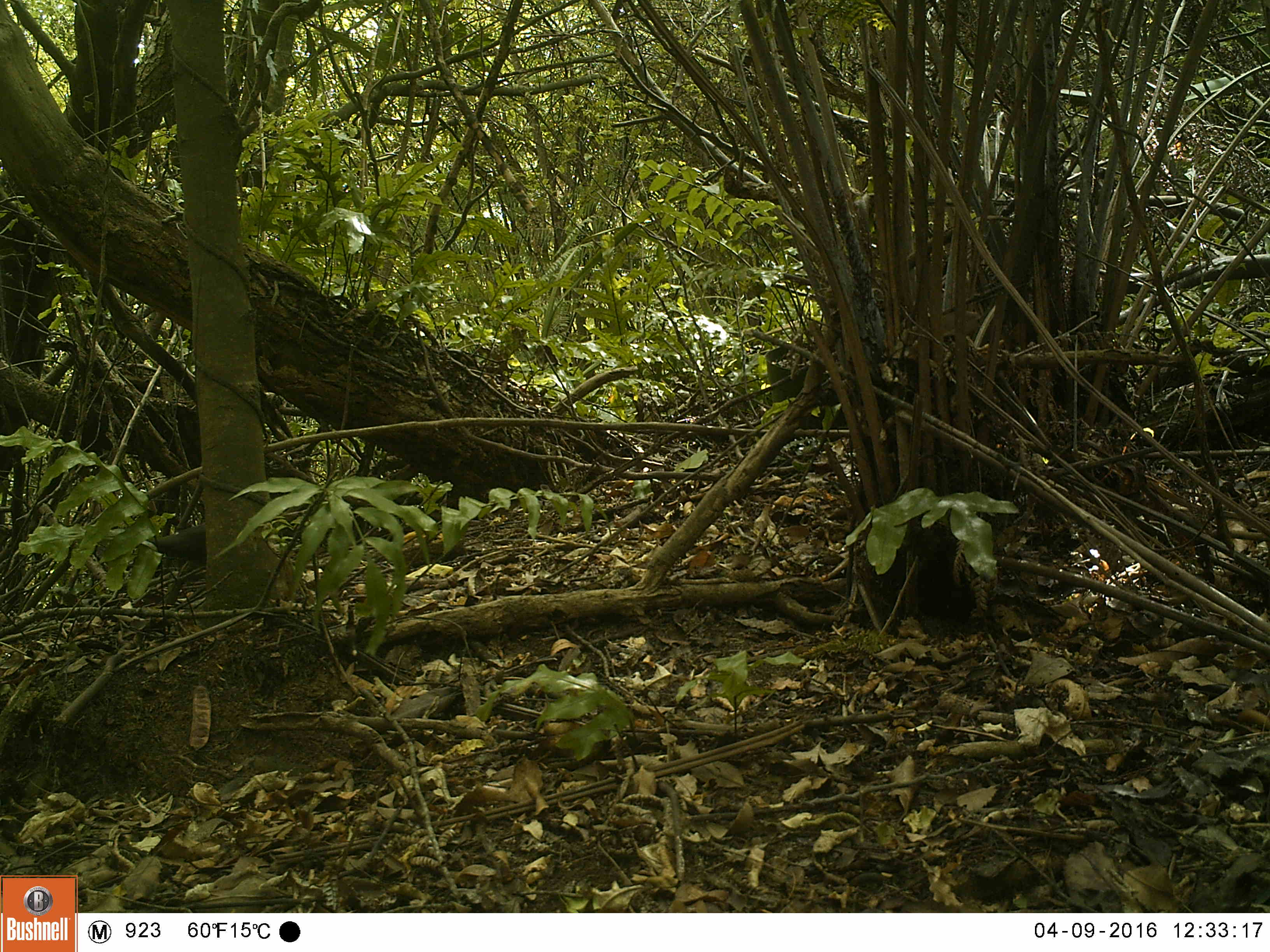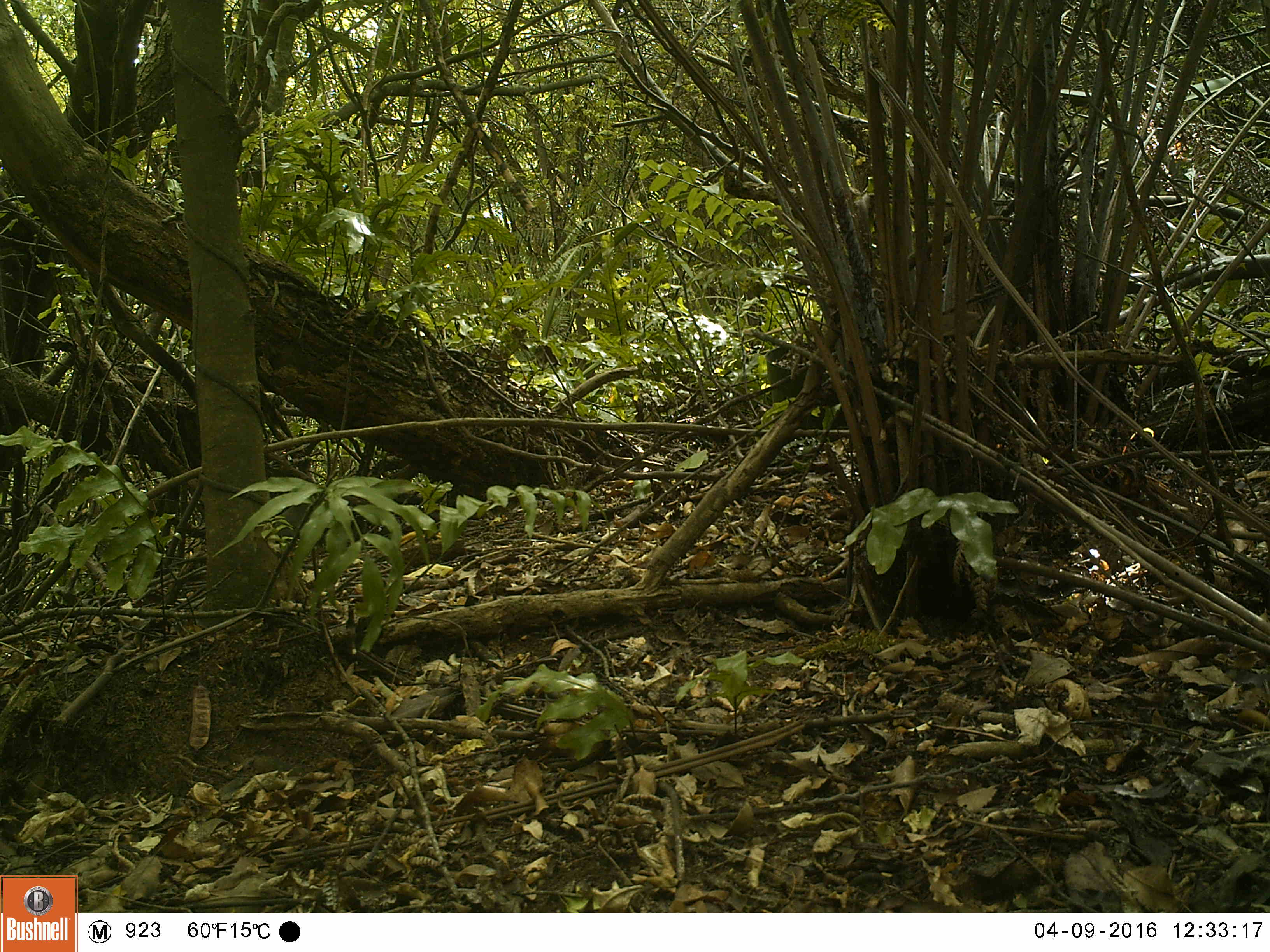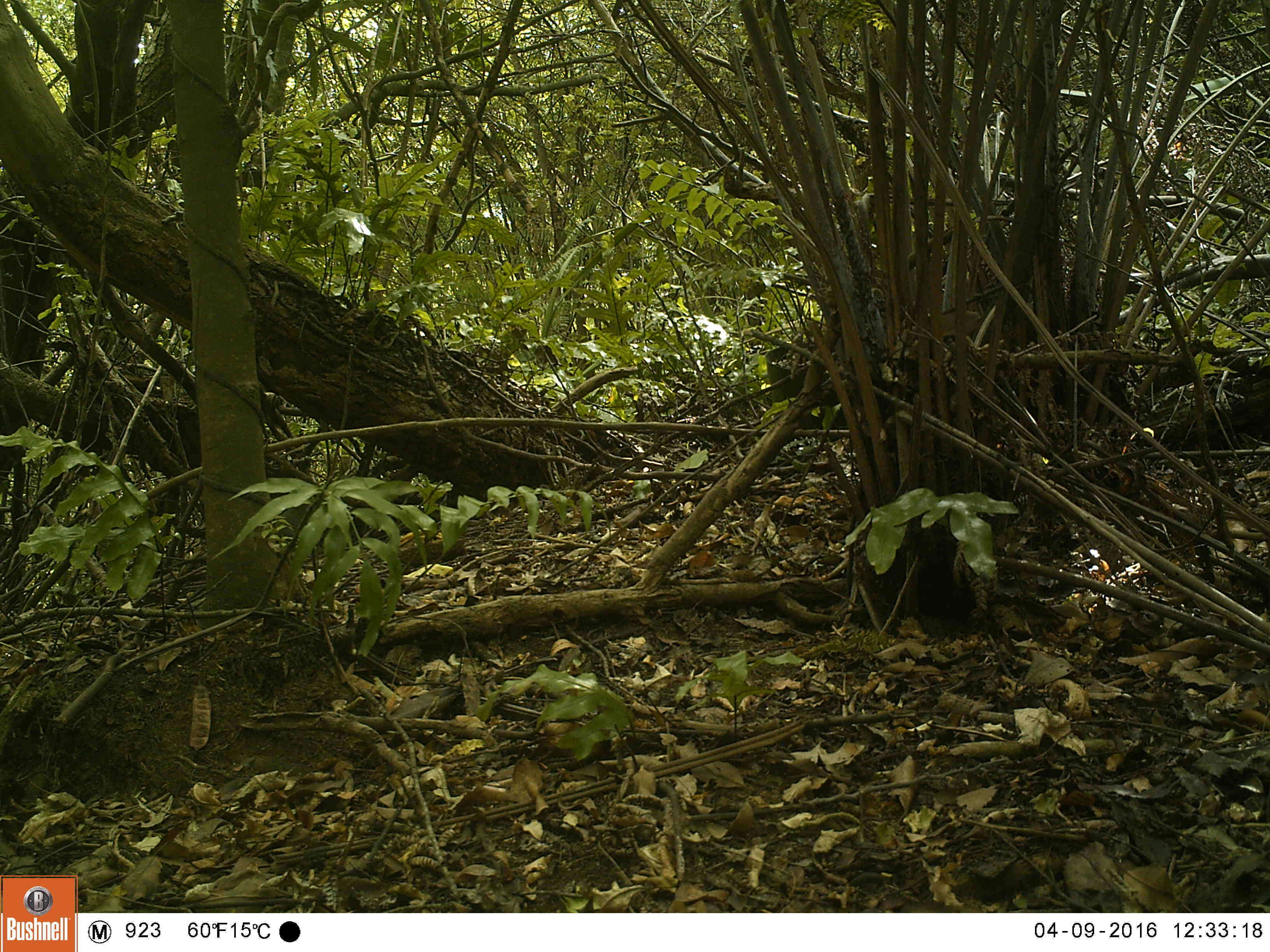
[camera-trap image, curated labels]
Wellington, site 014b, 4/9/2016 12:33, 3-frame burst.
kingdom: Animalia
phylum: Chordata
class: Aves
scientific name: Aves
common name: bird